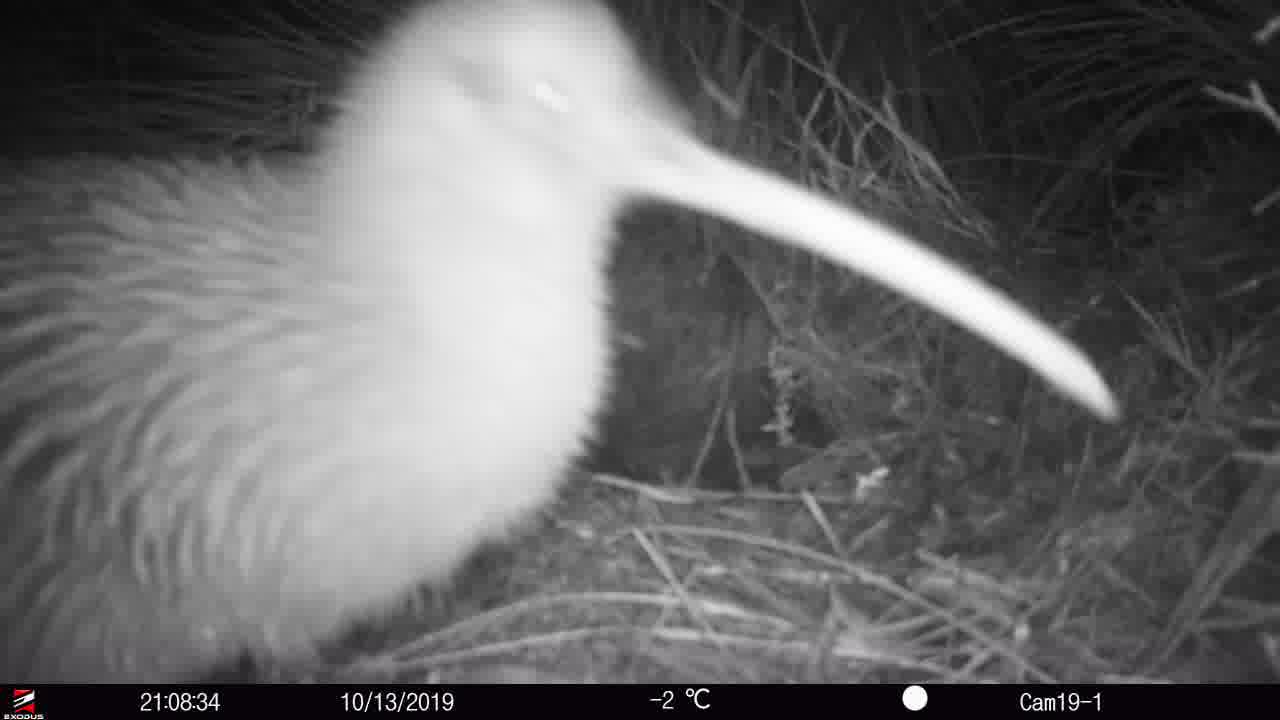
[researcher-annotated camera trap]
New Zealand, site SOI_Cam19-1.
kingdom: Animalia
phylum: Chordata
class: Aves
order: Apterygiformes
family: Apterygidae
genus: Apteryx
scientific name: Apteryx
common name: kiwi